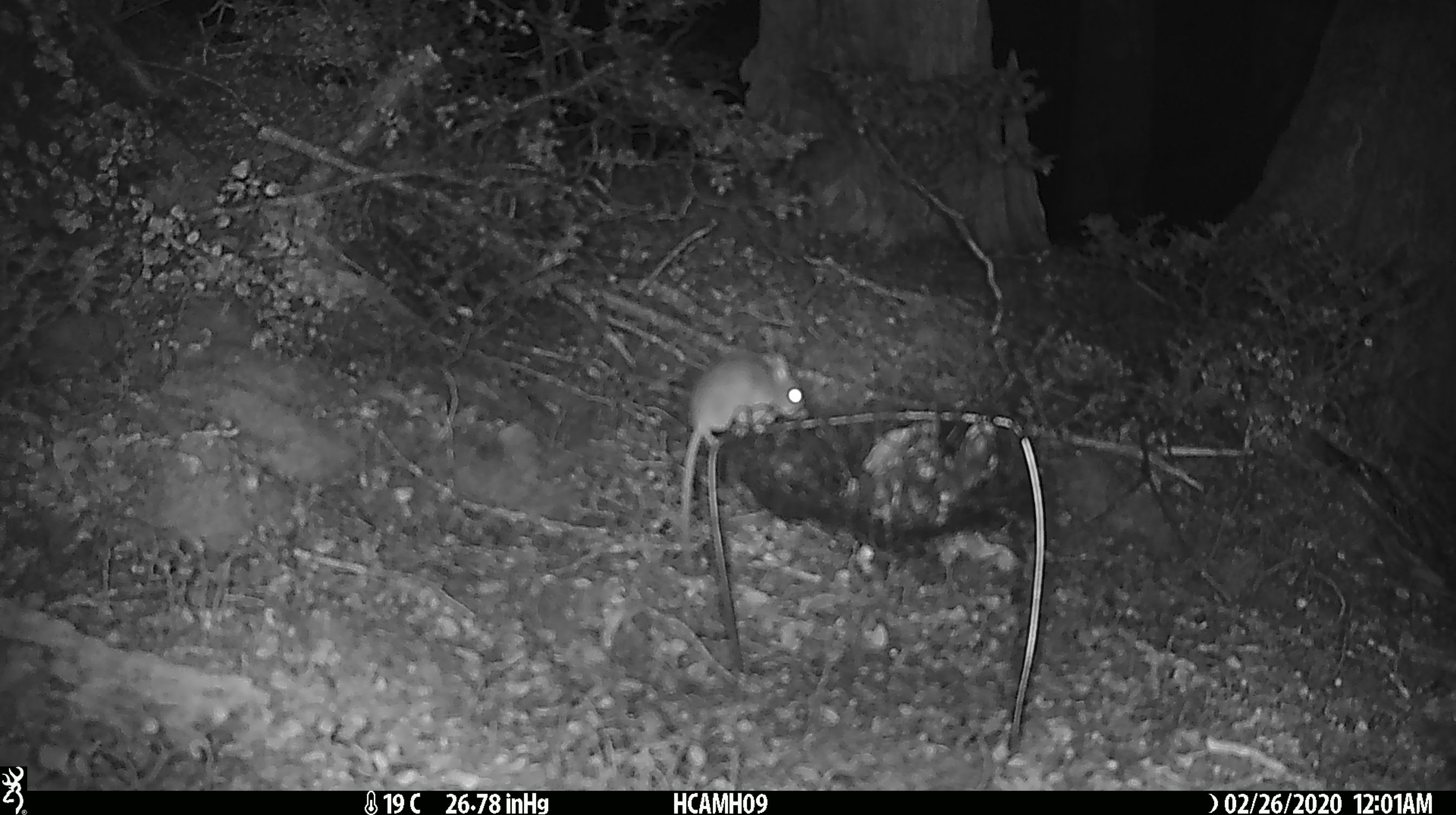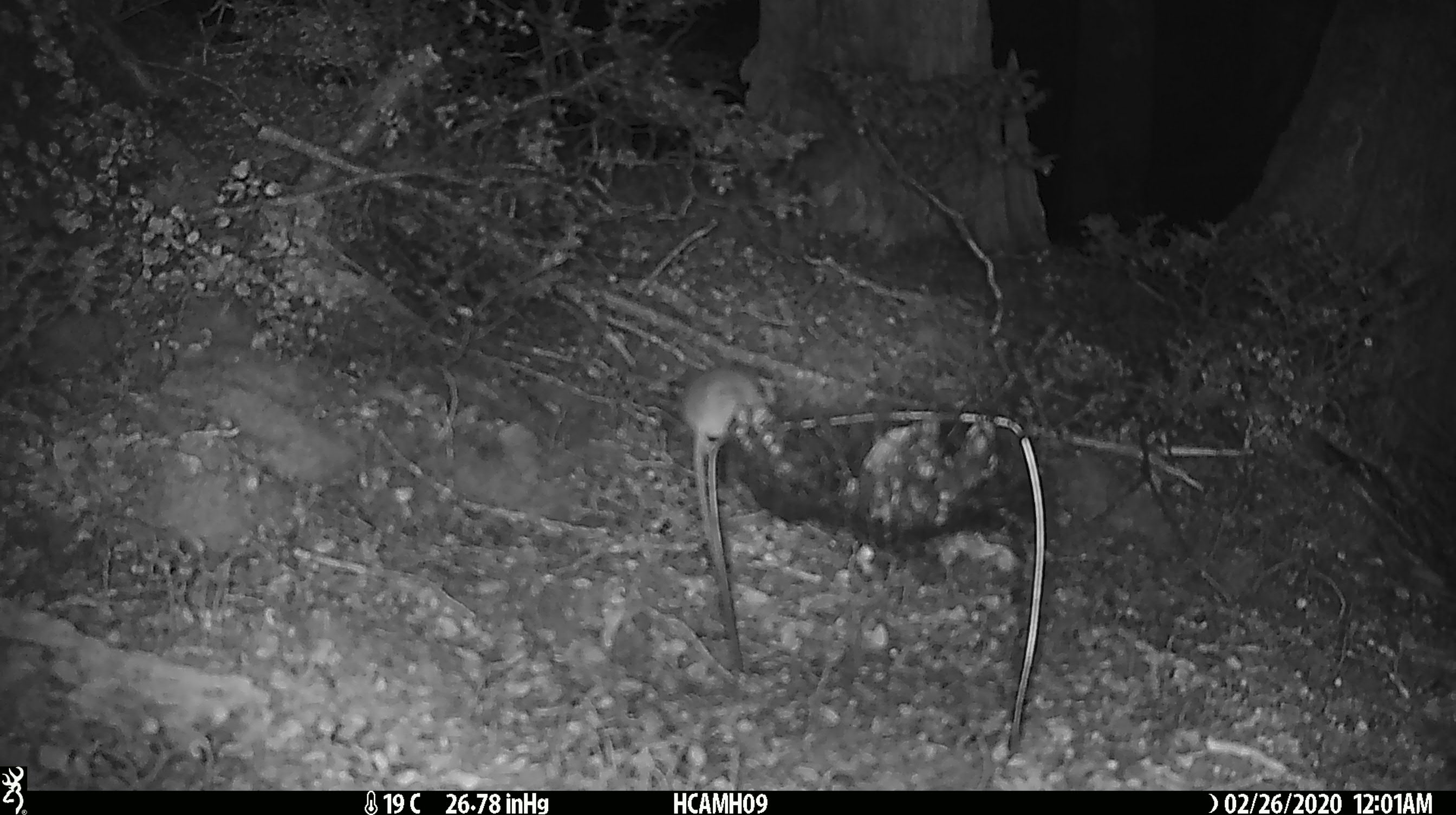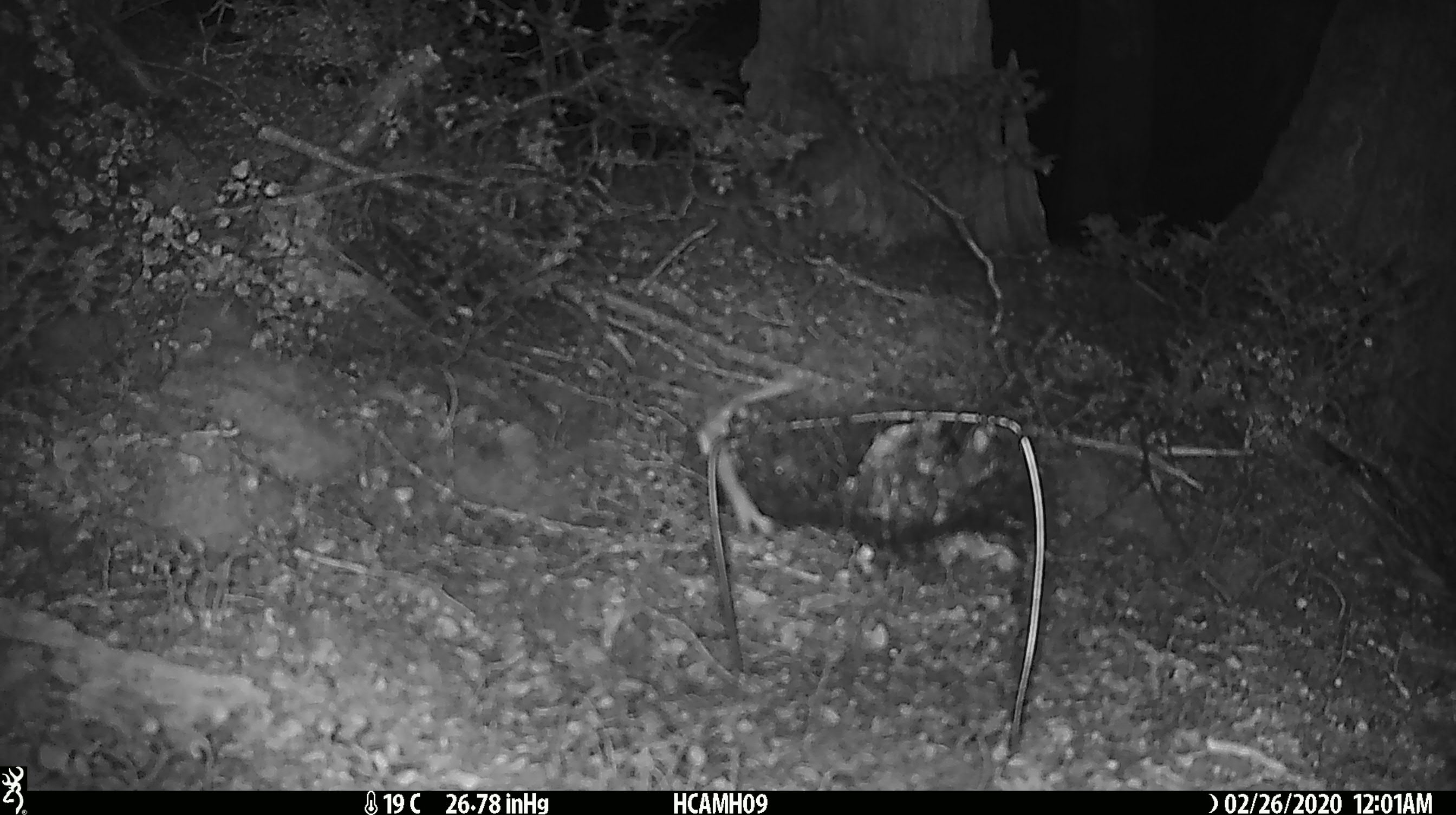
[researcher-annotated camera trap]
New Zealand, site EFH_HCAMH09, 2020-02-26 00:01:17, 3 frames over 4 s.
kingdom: Animalia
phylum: Chordata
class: Mammalia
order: Rodentia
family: Muridae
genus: Mus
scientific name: Mus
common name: mouse